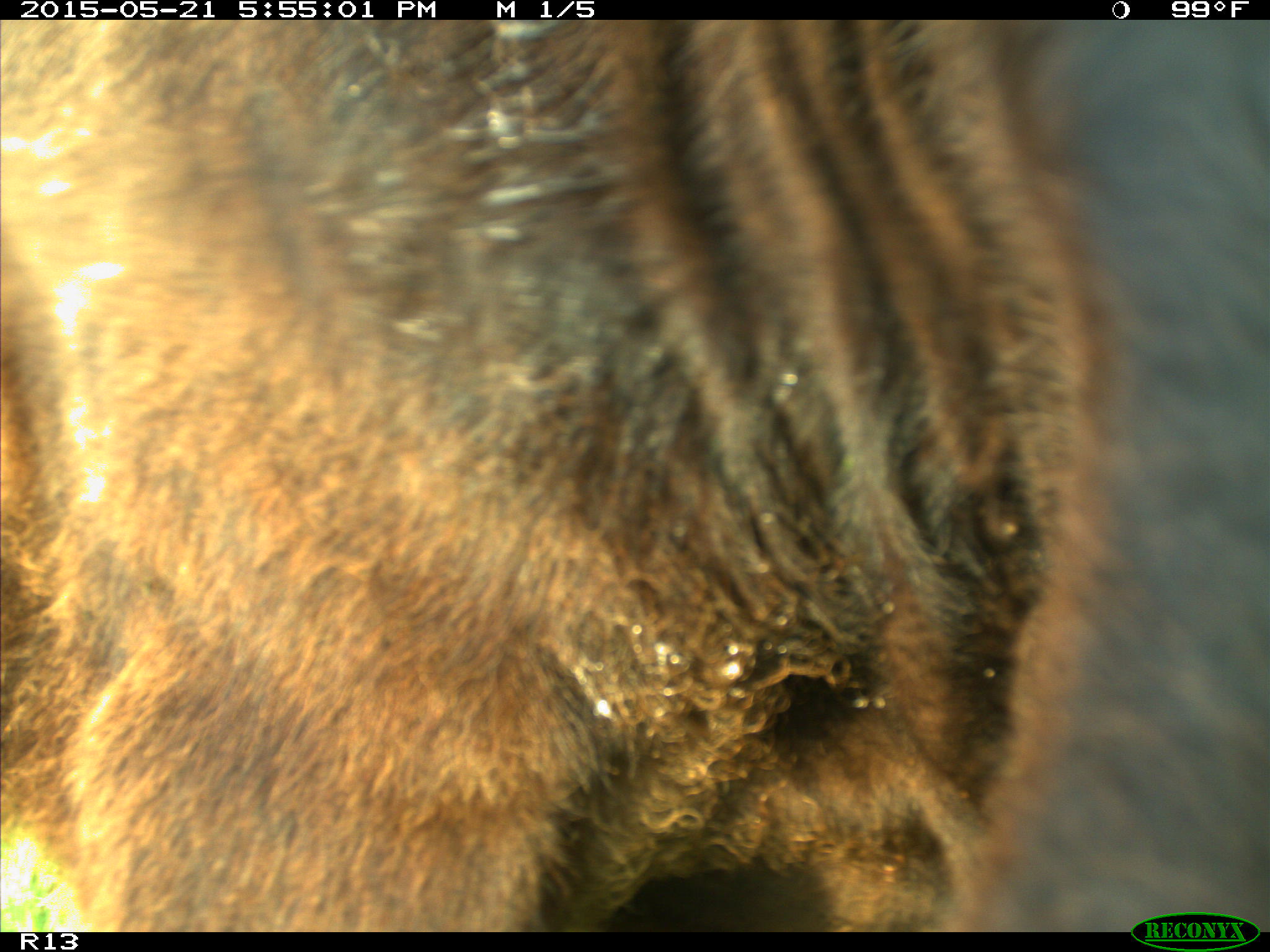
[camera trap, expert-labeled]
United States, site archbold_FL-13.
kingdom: Animalia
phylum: Chordata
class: Mammalia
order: Artiodactyla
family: Bovidae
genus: Bos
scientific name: Bos taurus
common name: domestic cow